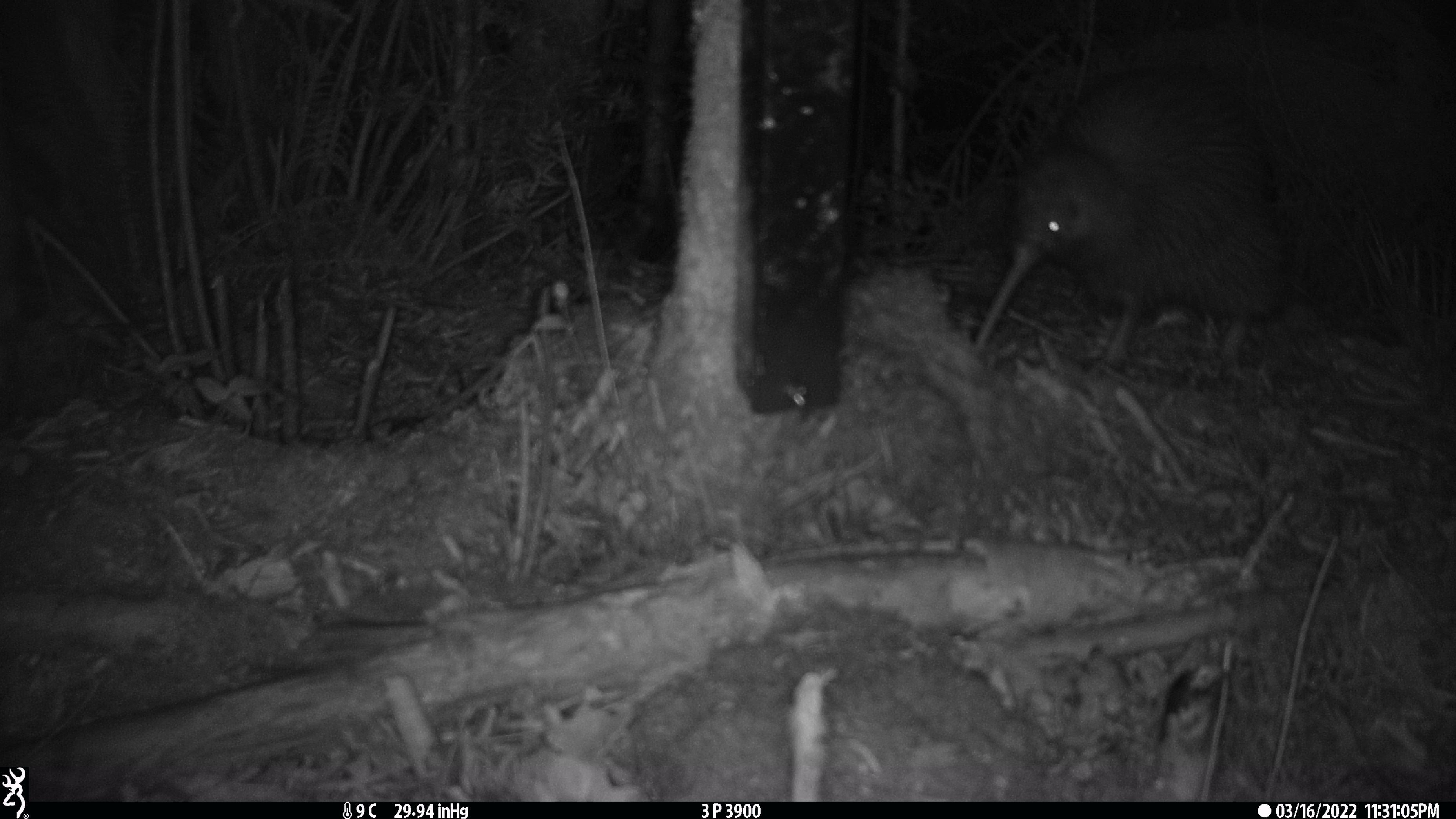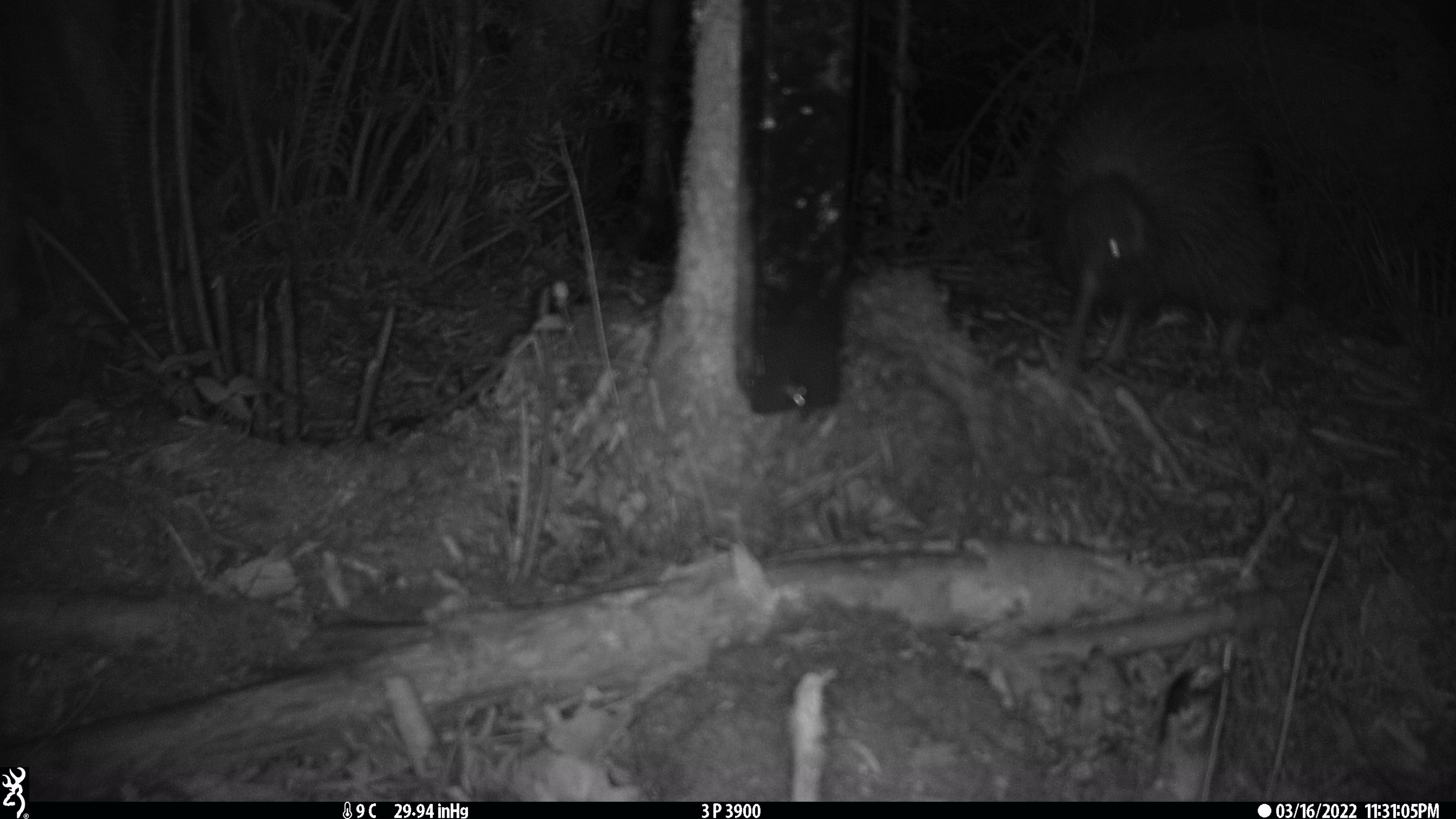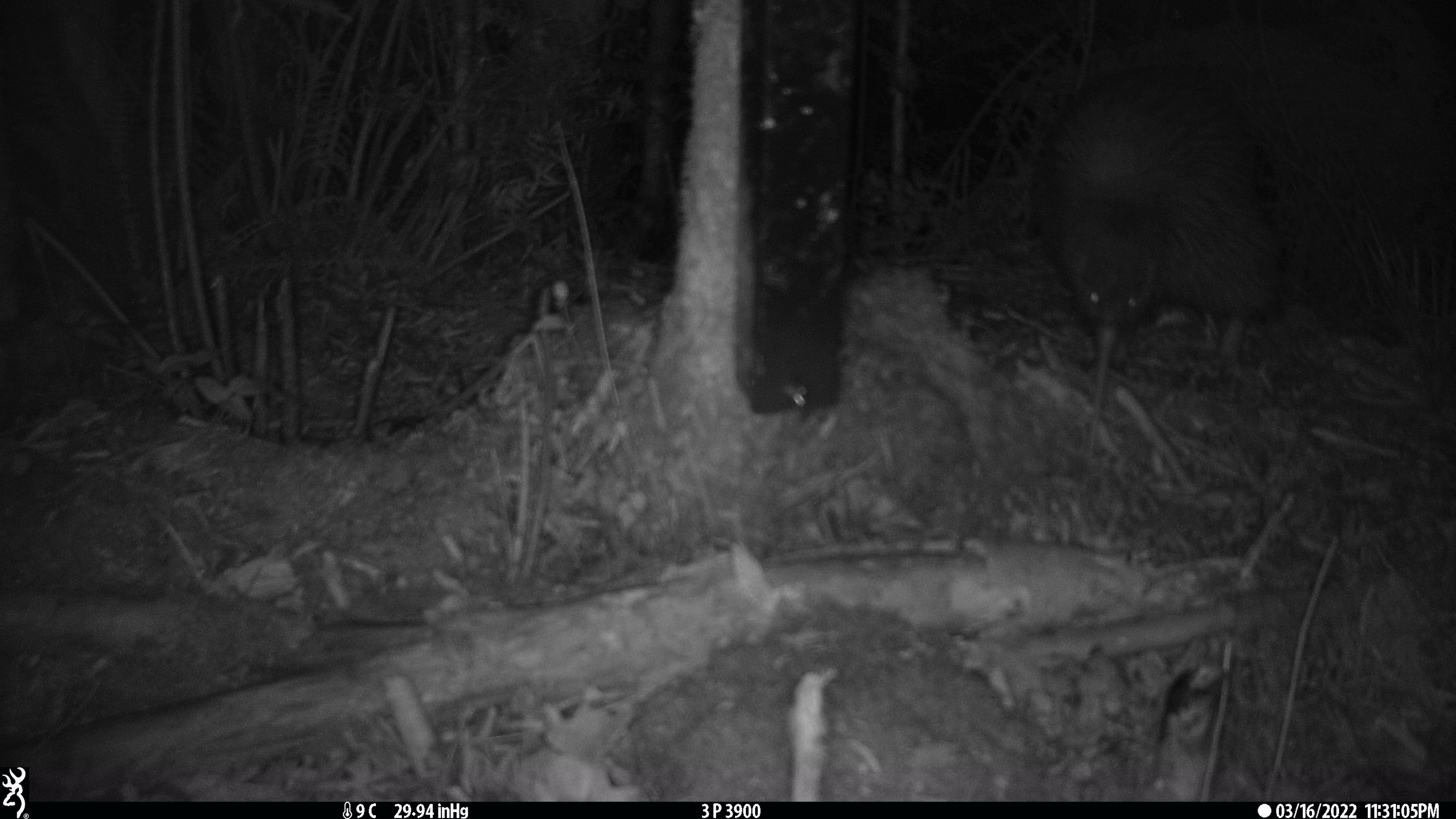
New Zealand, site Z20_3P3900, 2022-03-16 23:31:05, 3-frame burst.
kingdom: Animalia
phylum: Chordata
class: Aves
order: Apterygiformes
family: Apterygidae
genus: Apteryx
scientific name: Apteryx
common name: kiwi